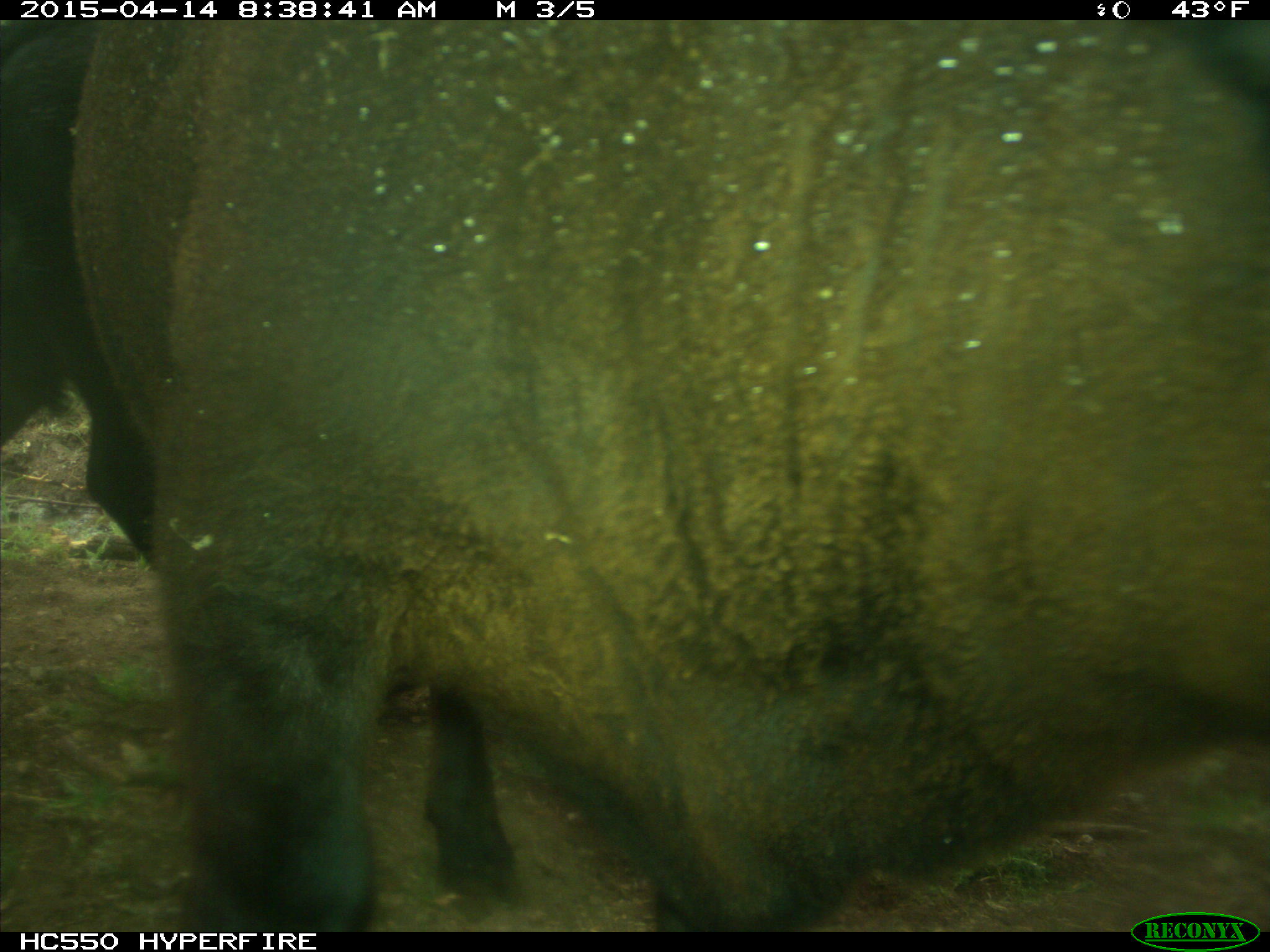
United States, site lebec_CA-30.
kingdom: Animalia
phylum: Chordata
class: Mammalia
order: Artiodactyla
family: Bovidae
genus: Bos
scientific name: Bos taurus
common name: domestic cow